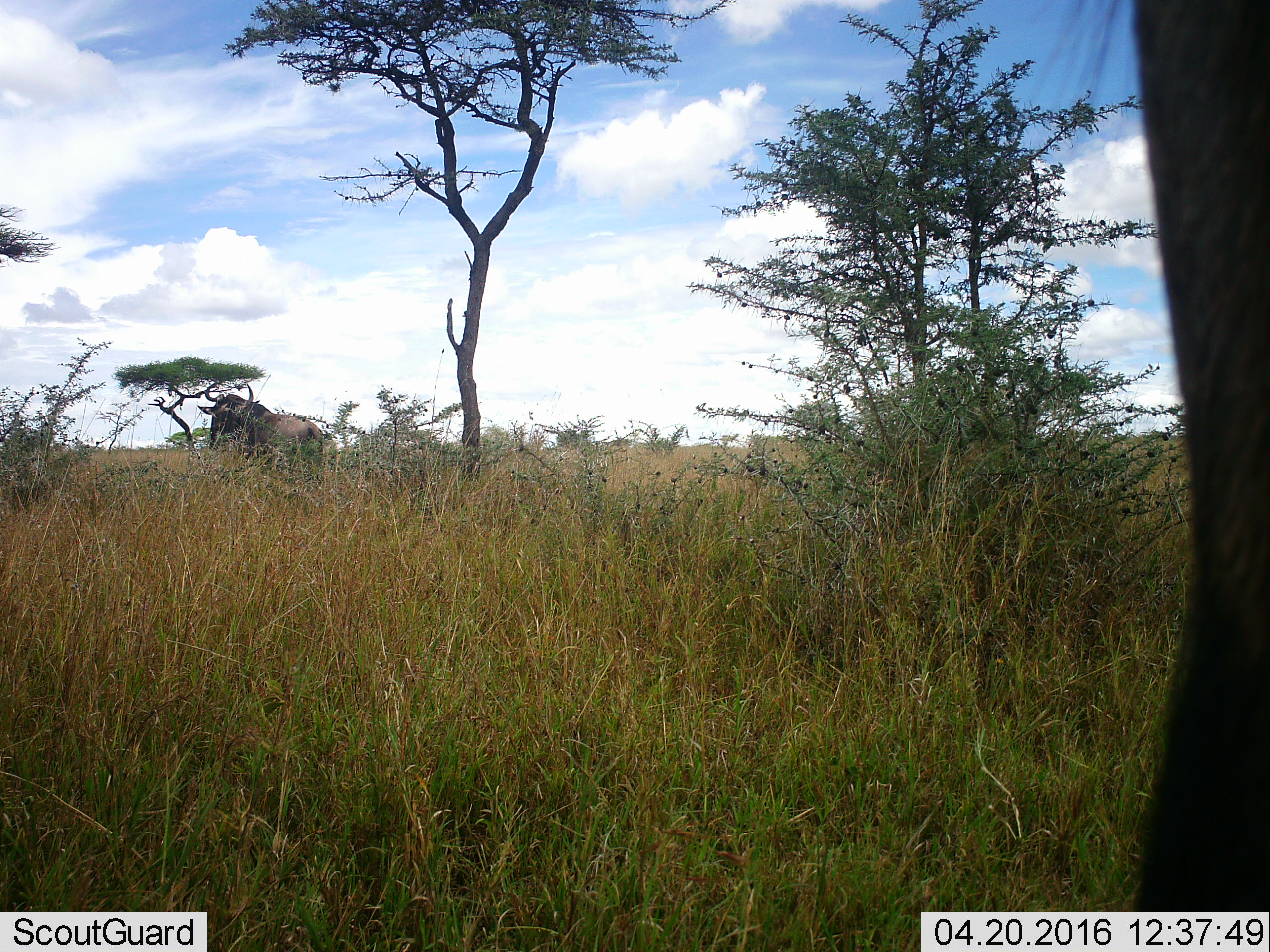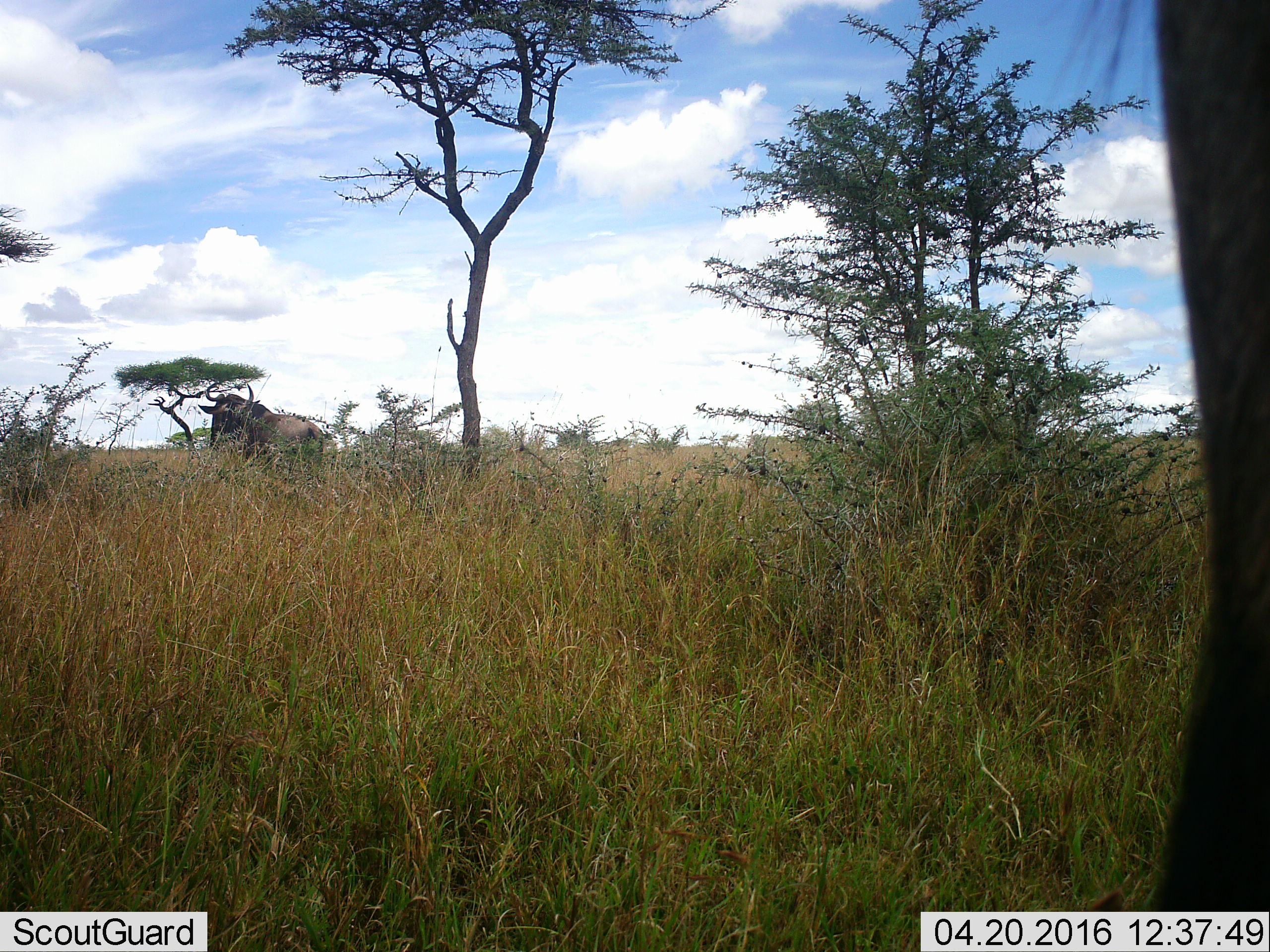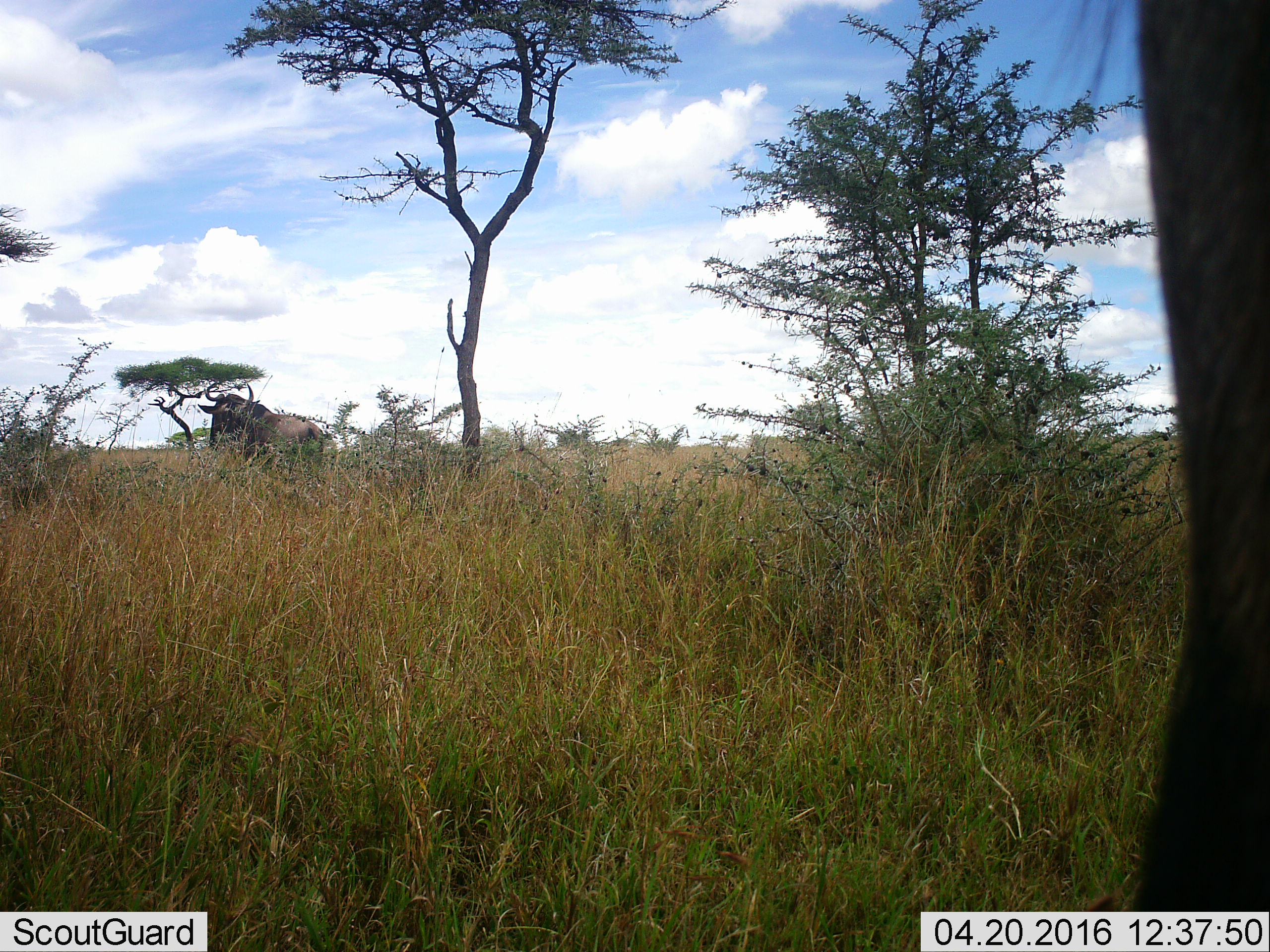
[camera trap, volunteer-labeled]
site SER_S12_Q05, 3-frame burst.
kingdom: Animalia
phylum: Chordata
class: Mammalia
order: Artiodactyla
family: Bovidae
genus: Connochaetes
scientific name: Connochaetes taurinus taurinus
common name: blue wildebeest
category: wildebeestblue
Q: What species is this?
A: Wildebeestblue (blue wildebeest) (Connochaetes taurinus taurinus).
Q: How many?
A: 2.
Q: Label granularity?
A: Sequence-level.